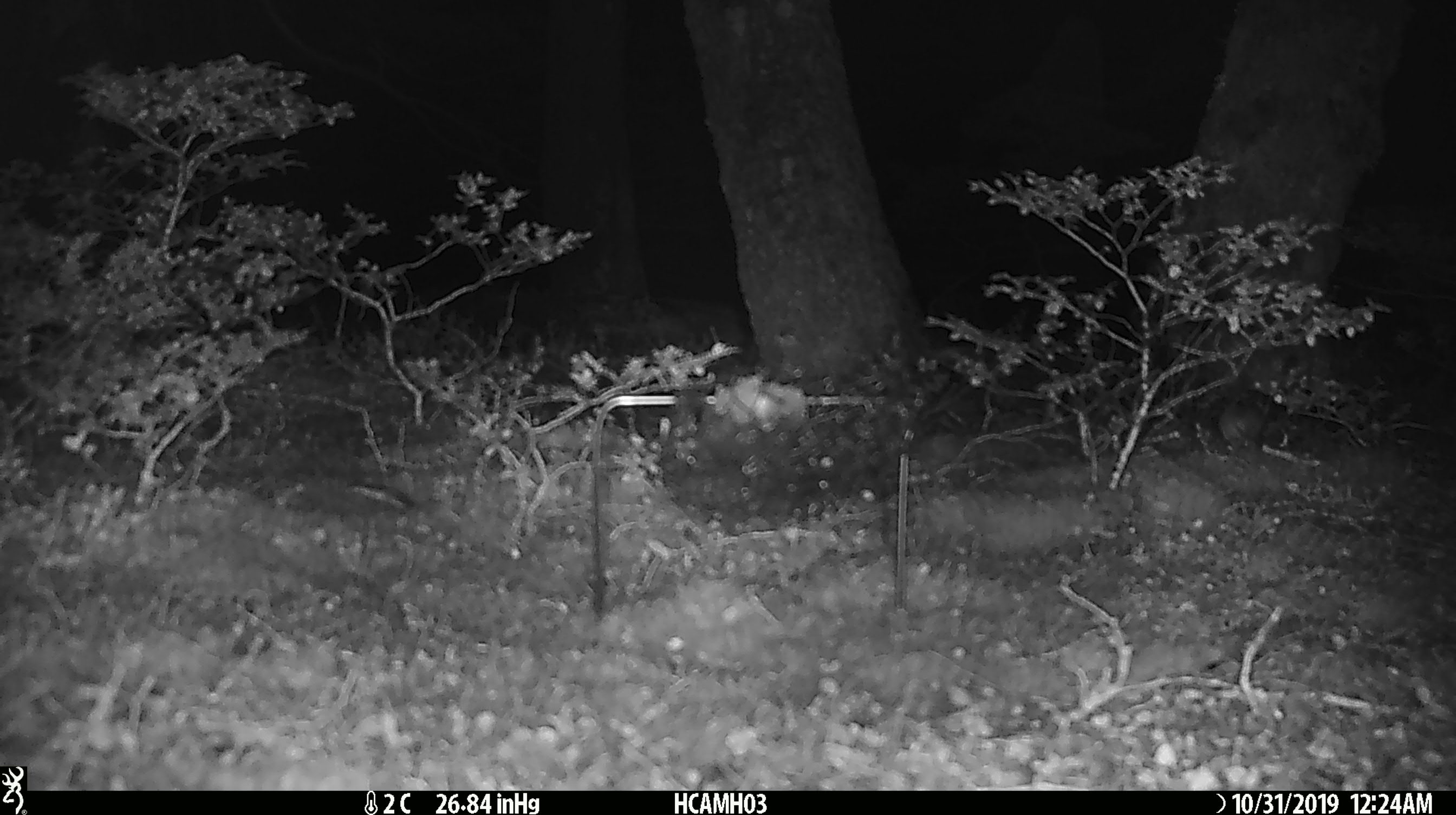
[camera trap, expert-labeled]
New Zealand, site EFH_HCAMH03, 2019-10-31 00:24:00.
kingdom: Animalia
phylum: Chordata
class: Mammalia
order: Rodentia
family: Muridae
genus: Mus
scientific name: Mus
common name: mouse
Mouse (Mus).